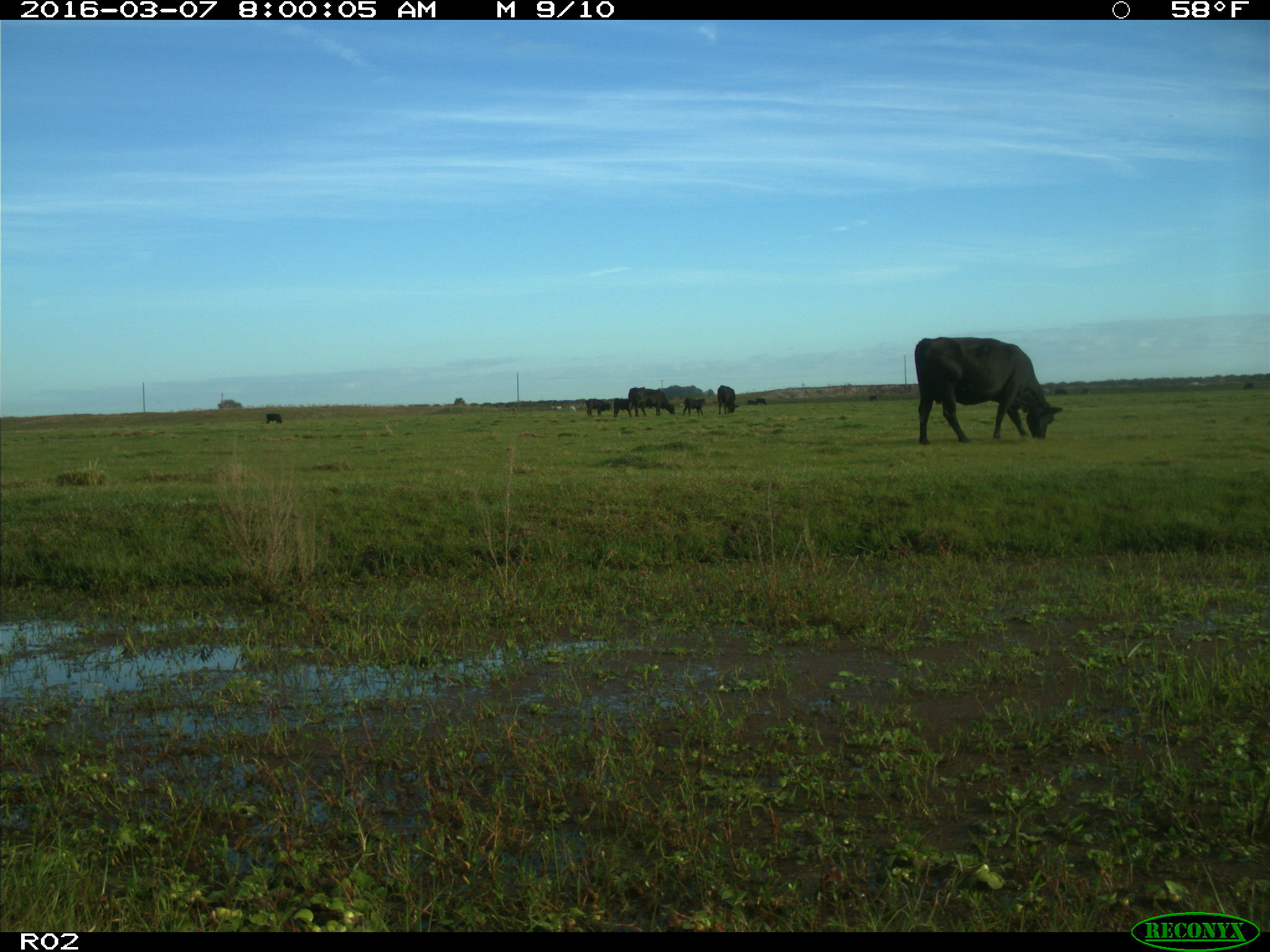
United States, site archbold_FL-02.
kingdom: Animalia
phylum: Chordata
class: Mammalia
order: Artiodactyla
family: Bovidae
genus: Bos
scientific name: Bos taurus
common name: domestic cow